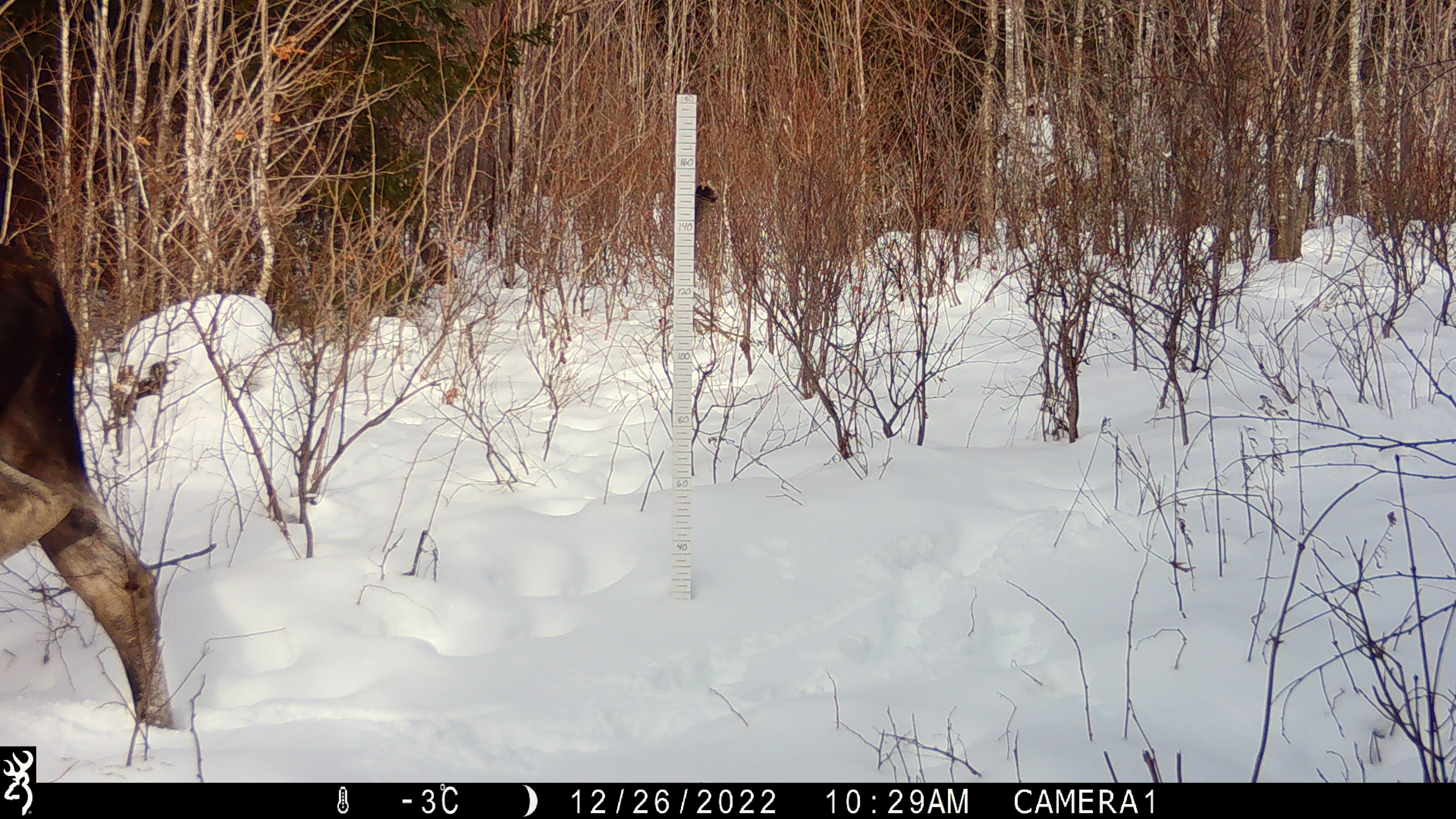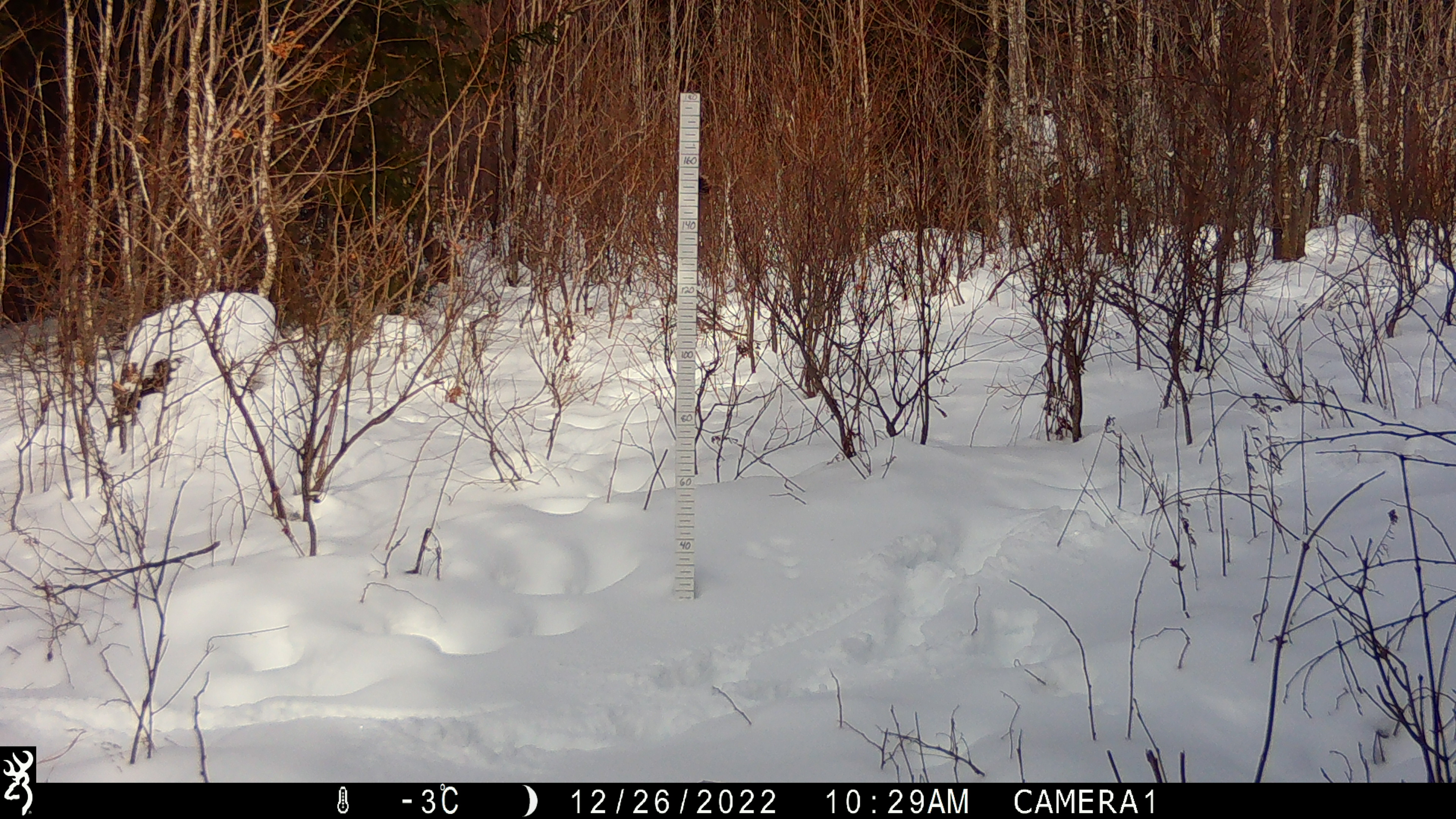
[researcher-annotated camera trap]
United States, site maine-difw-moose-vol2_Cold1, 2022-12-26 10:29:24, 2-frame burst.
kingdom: Animalia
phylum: Chordata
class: Mammalia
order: Artiodactyla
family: Cervidae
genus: Alces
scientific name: Alces alces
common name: moose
Moose (Alces alces).